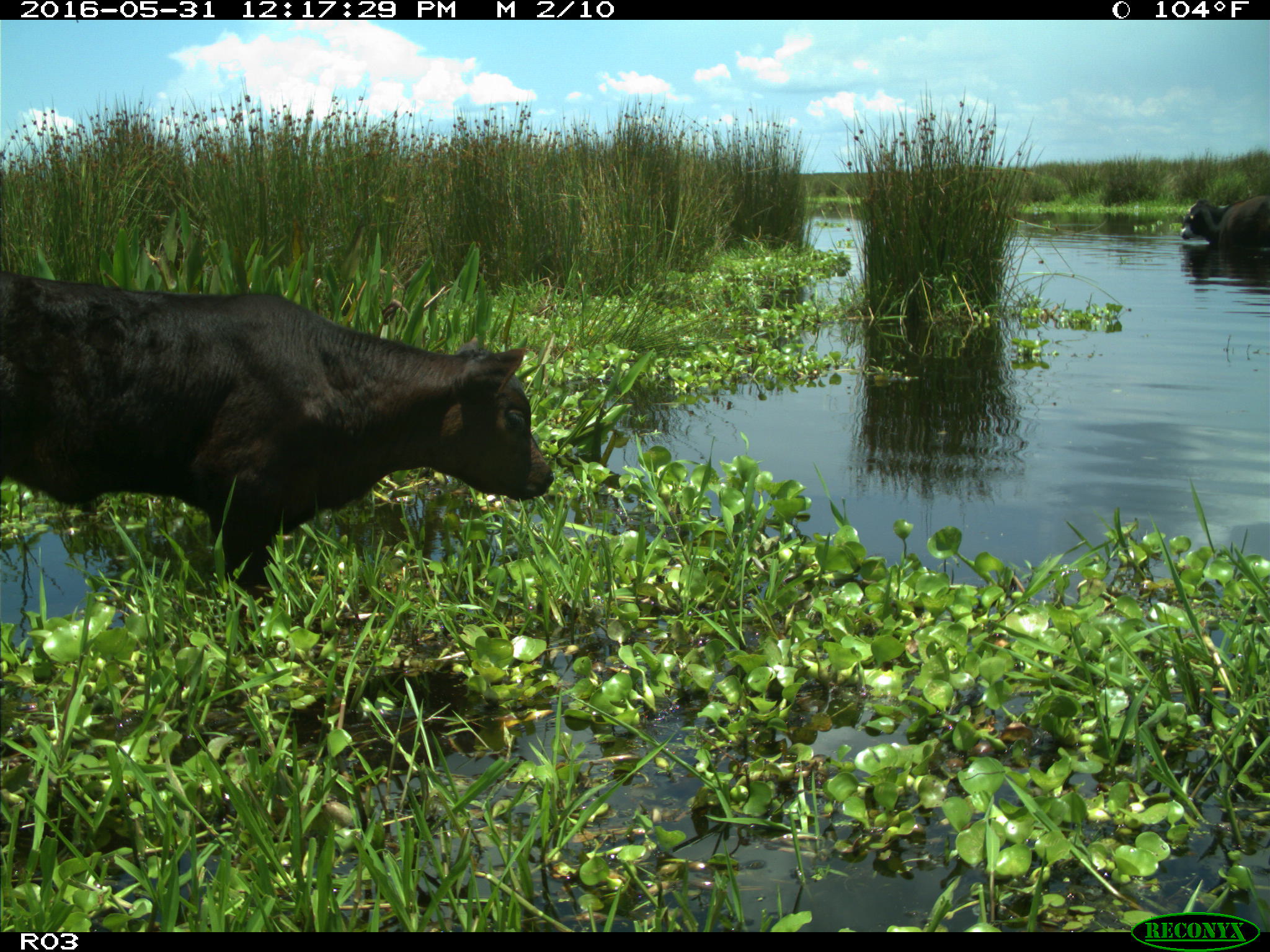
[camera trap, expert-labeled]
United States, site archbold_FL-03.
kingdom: Animalia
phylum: Chordata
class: Mammalia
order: Artiodactyla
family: Bovidae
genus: Bos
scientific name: Bos taurus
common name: domestic cow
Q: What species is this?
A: Bos taurus (domestic cow).